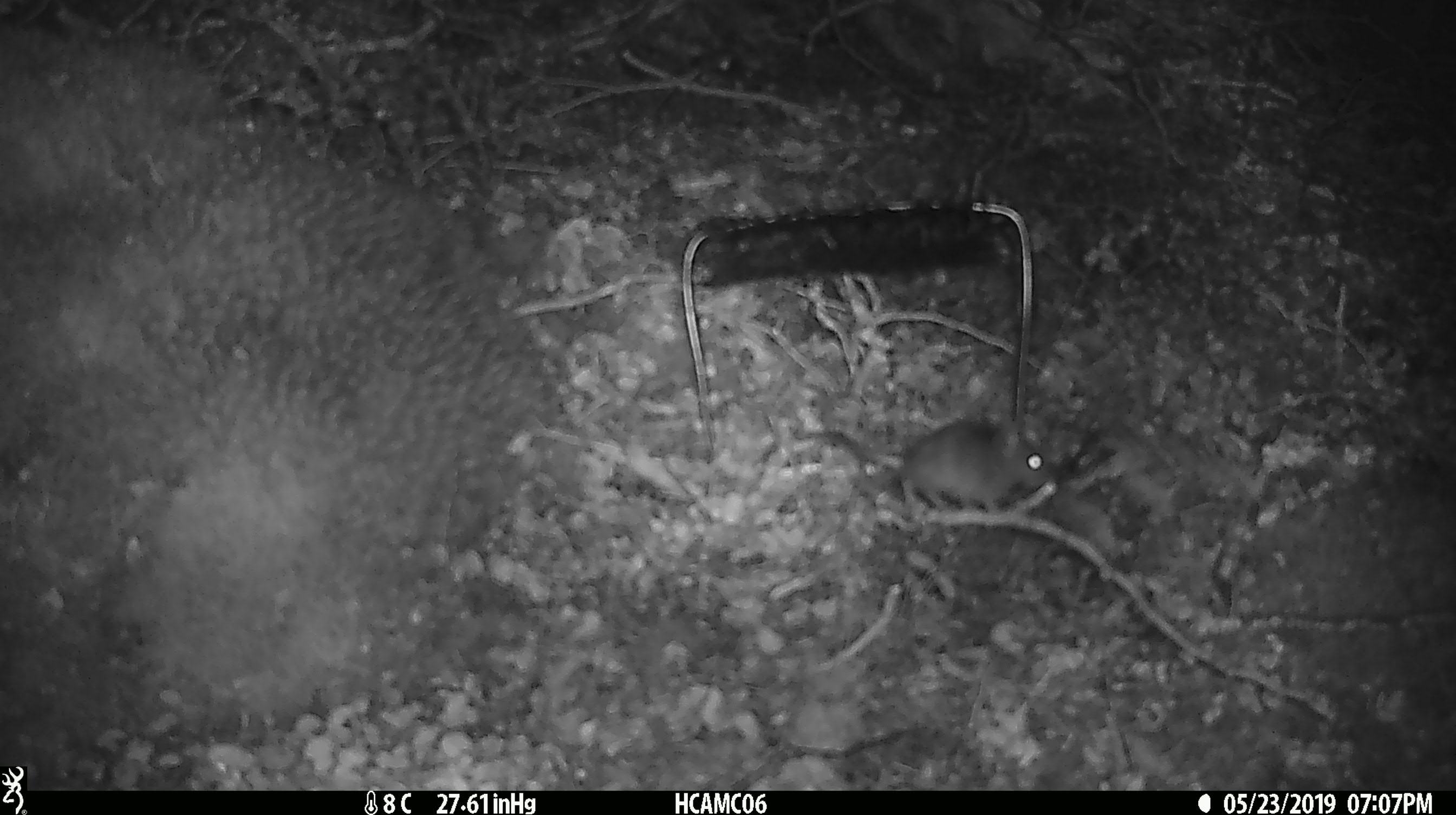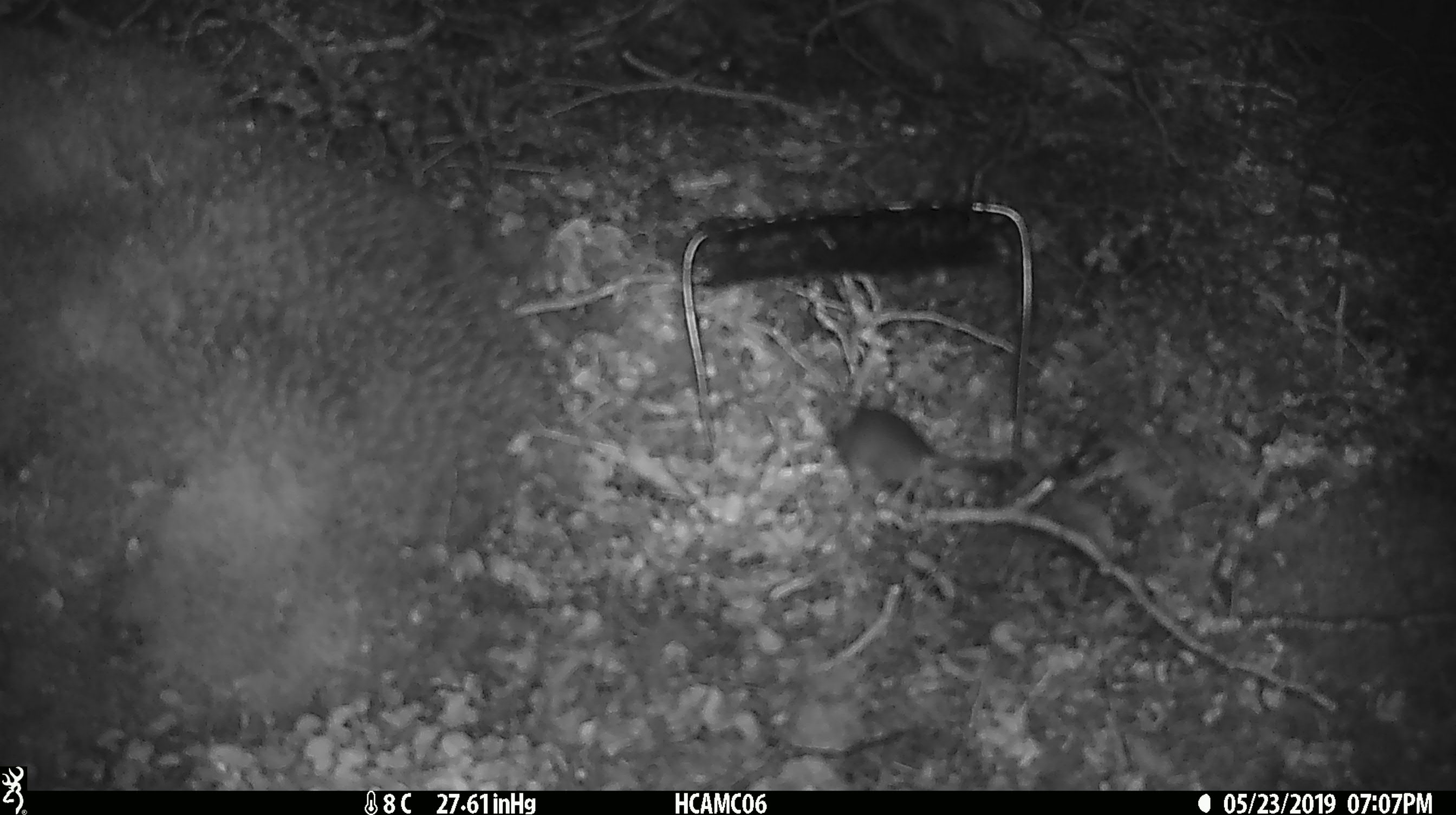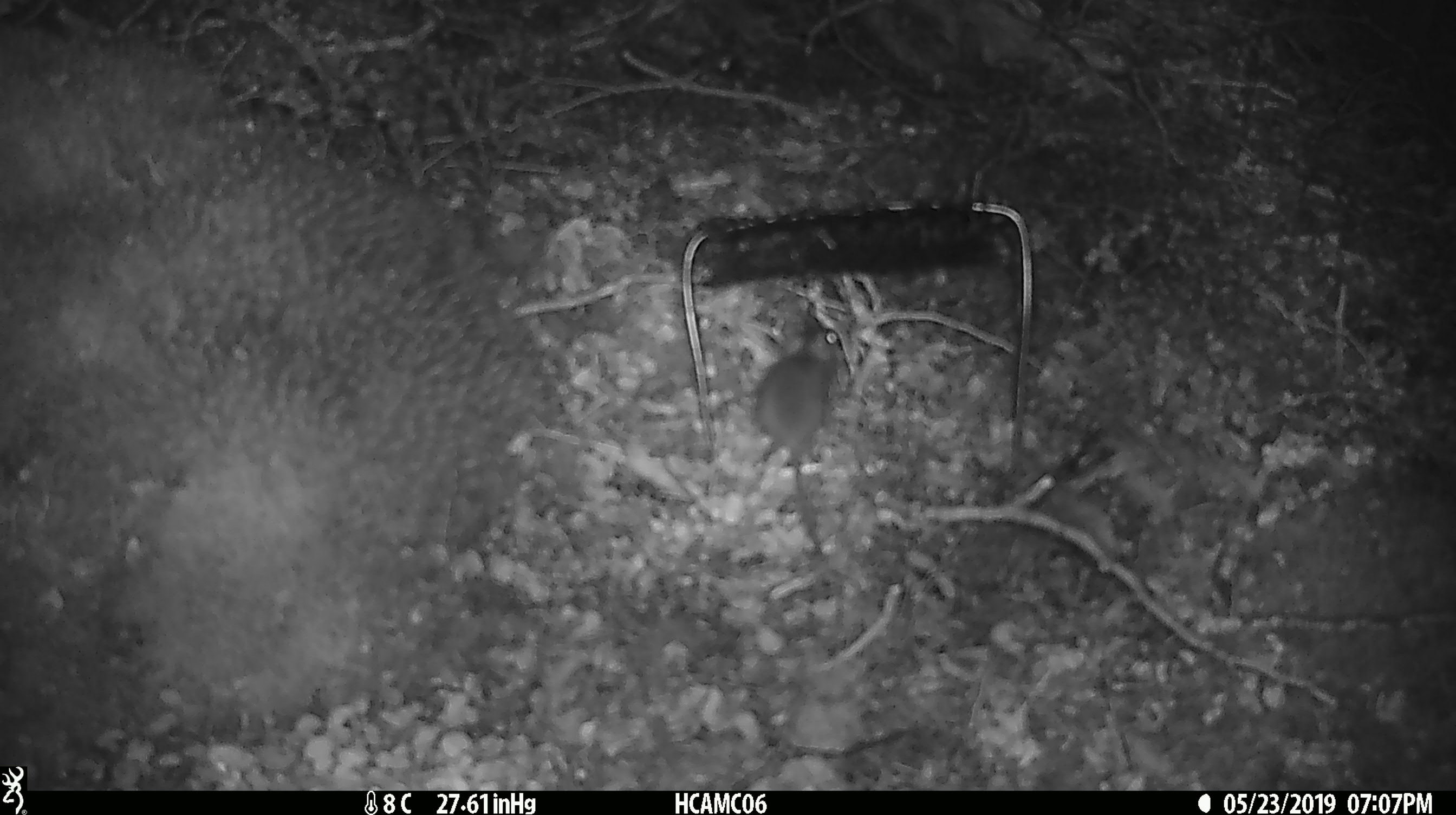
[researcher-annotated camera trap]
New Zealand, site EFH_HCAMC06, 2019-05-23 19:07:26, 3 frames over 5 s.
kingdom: Animalia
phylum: Chordata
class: Mammalia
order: Rodentia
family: Muridae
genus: Mus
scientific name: Mus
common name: mouse